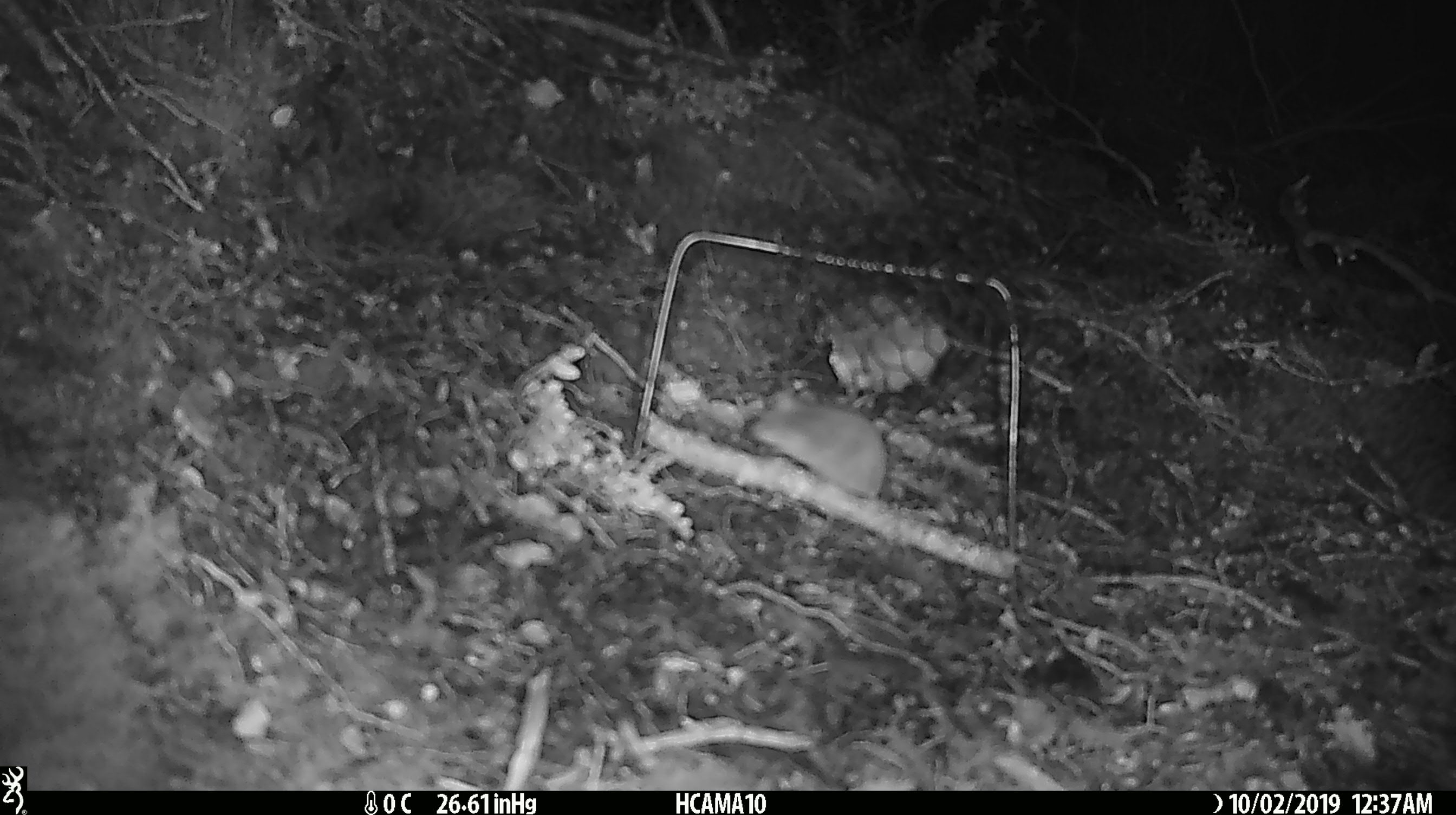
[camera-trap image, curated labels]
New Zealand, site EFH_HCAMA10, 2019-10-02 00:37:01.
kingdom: Animalia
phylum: Chordata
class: Mammalia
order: Rodentia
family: Muridae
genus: Mus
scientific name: Mus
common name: mouse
Mouse (Mus).